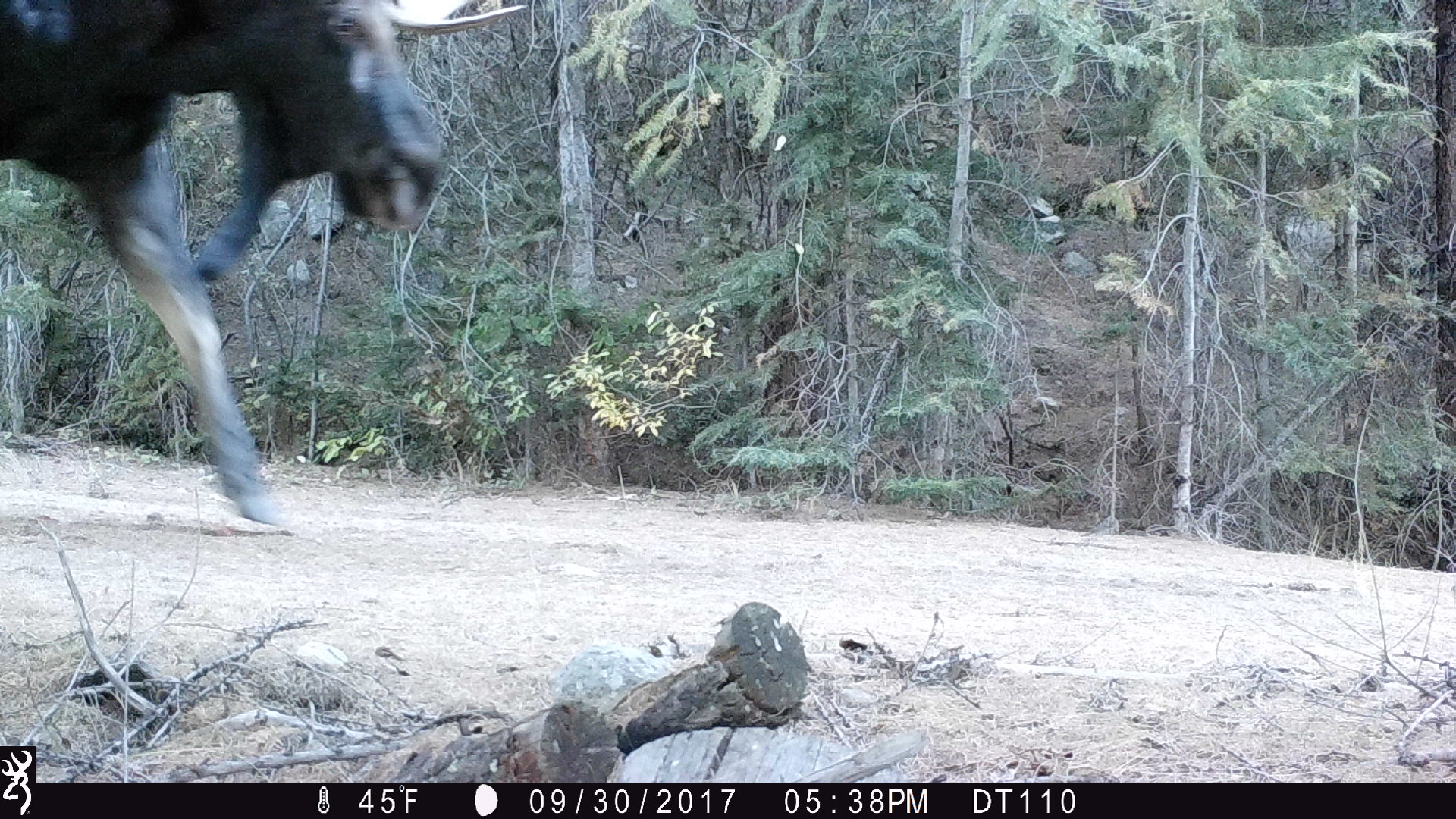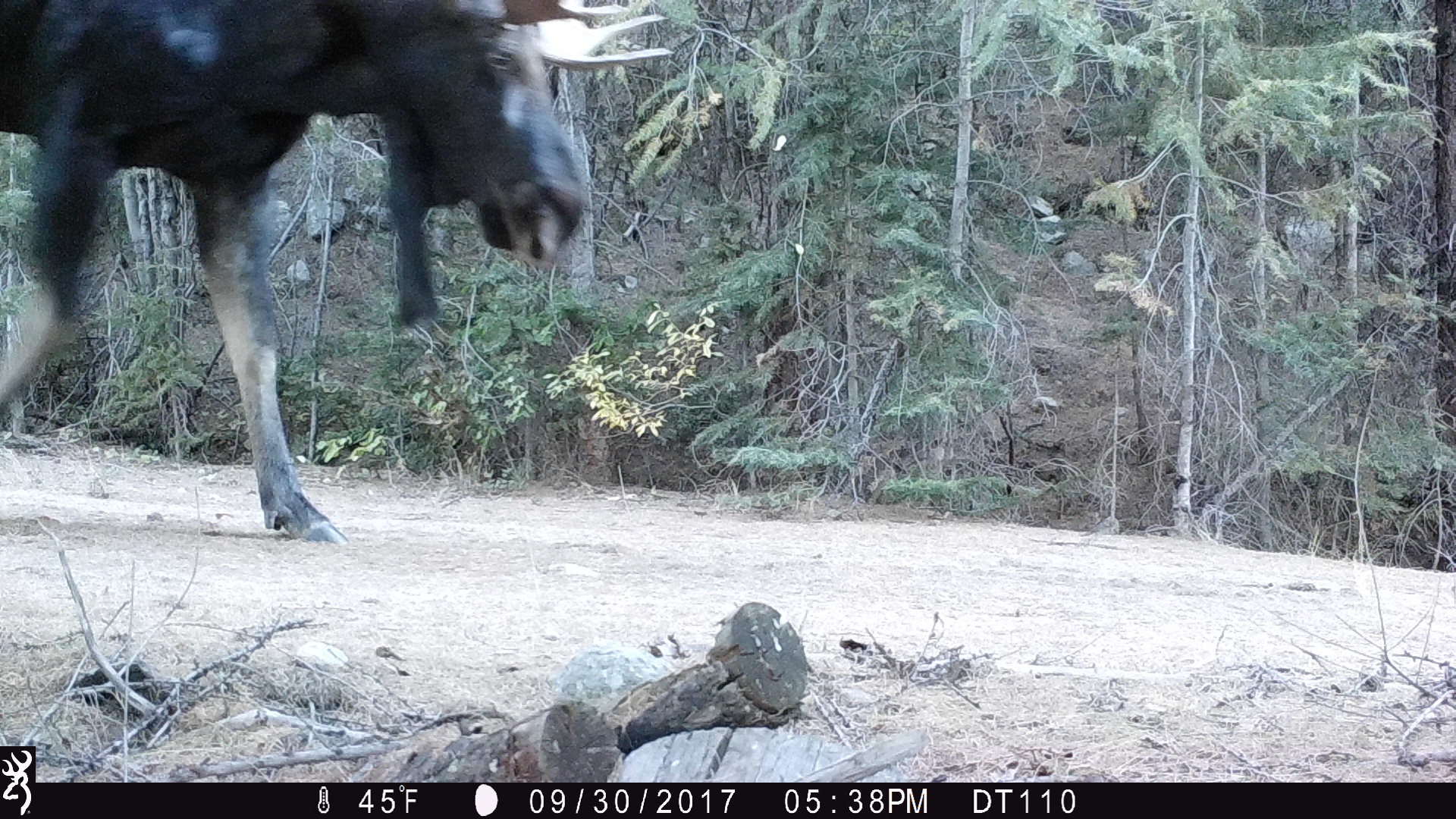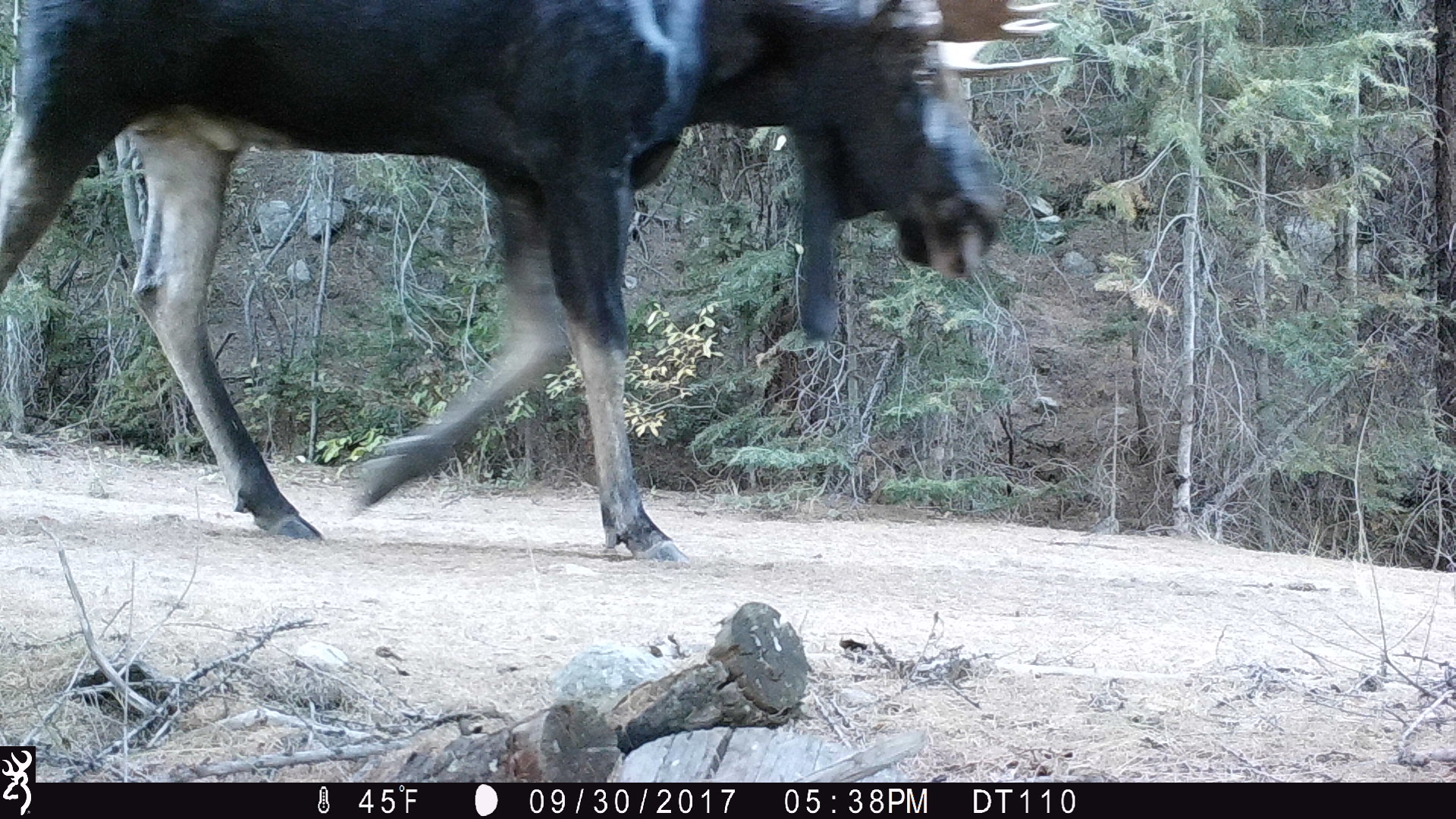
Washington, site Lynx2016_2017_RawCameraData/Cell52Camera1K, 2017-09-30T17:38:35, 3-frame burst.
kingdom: Animalia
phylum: Chordata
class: Mammalia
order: Artiodactyla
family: Cervidae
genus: Alces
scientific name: Alces alces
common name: moose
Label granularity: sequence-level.